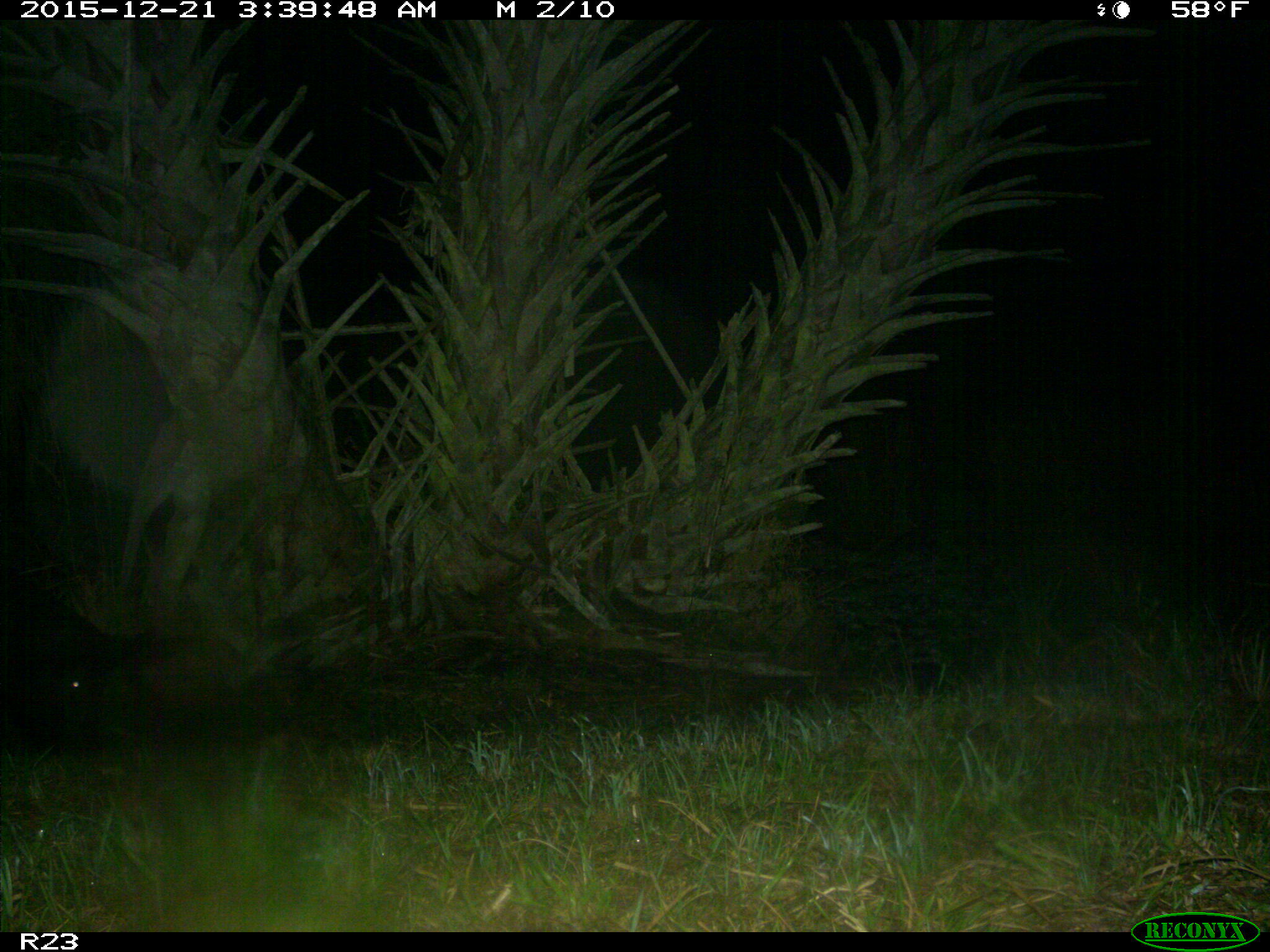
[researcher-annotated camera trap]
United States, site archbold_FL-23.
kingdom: Animalia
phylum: Chordata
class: Mammalia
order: Artiodactyla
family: Suidae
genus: Sus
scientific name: Sus scrofa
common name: wild boar